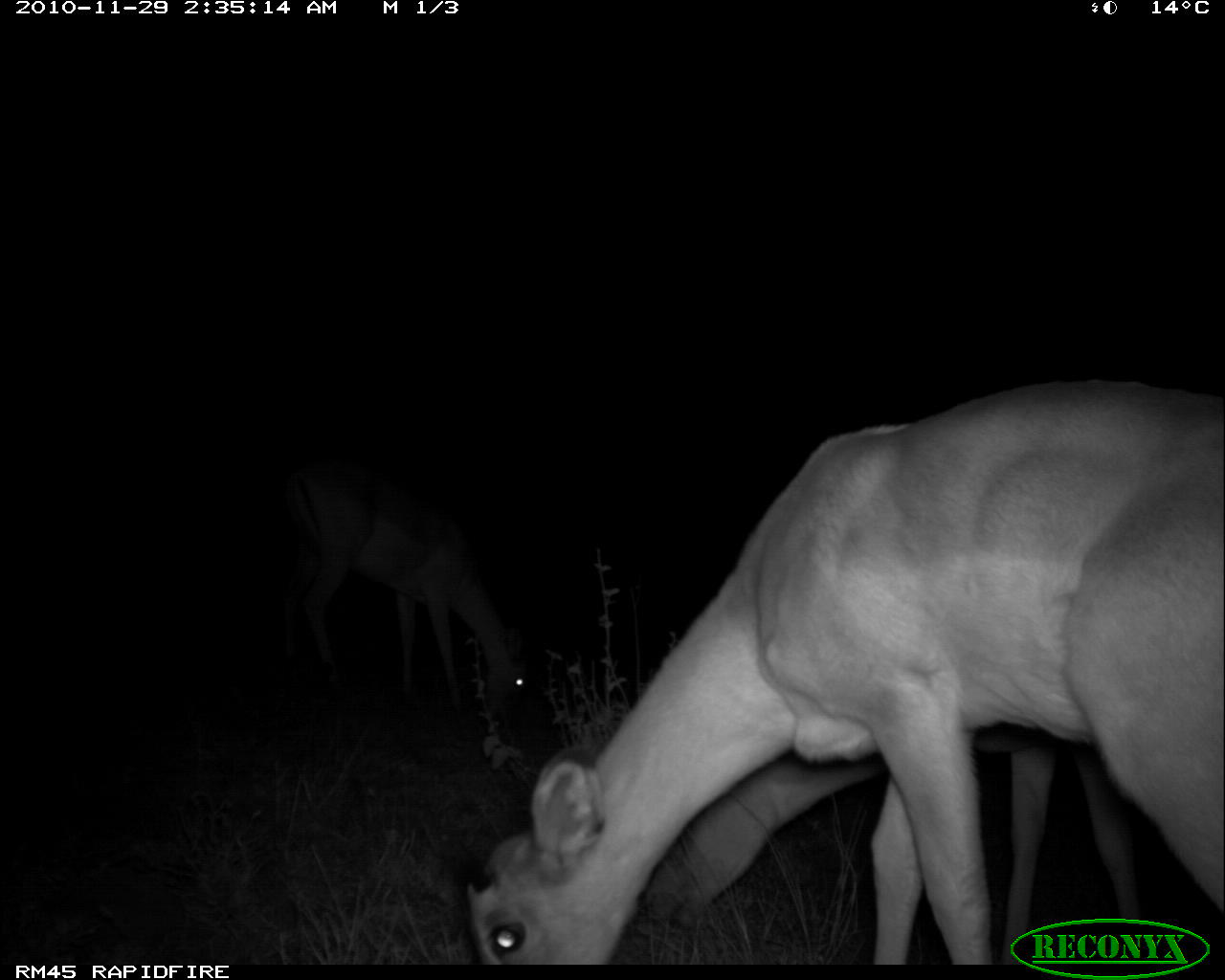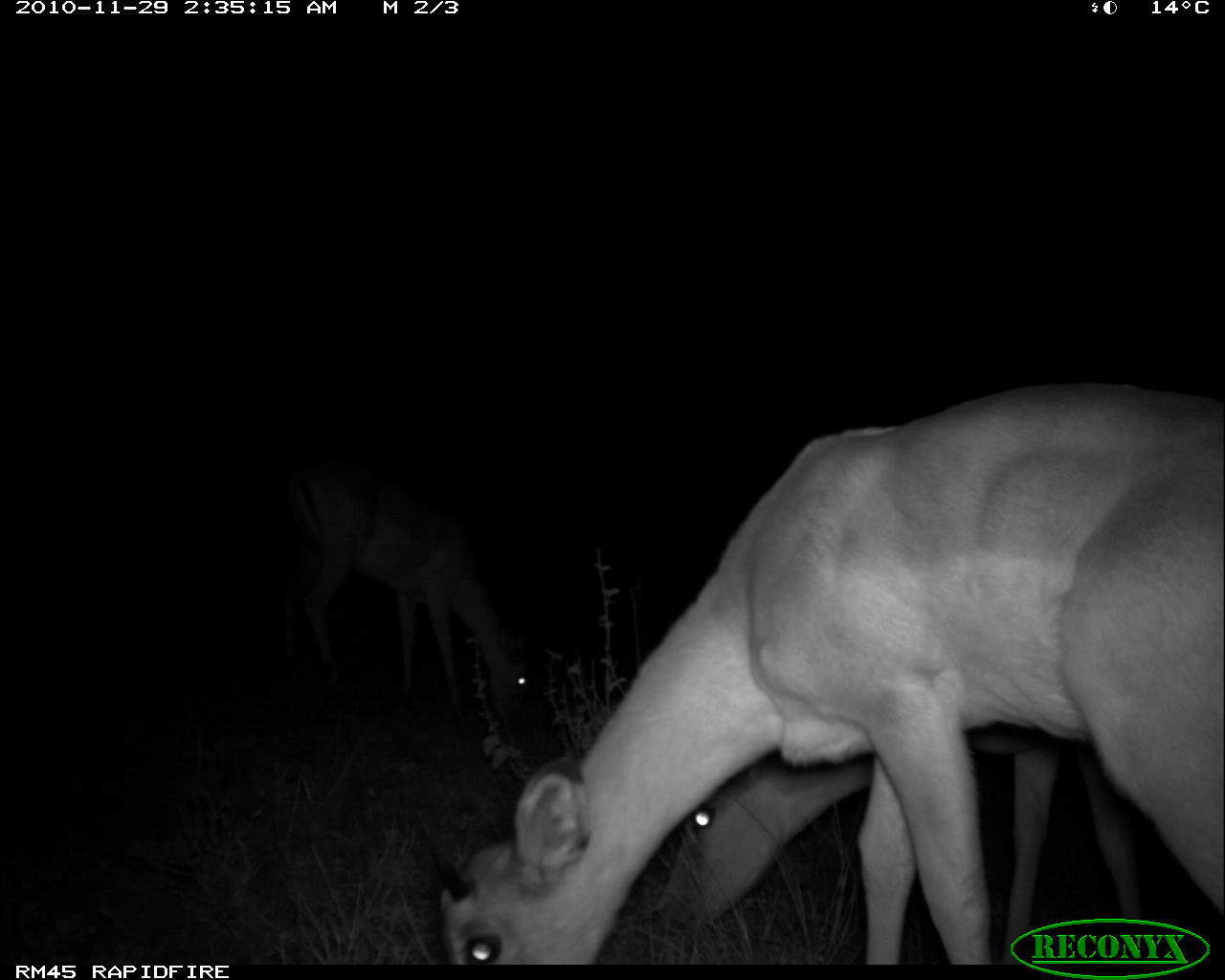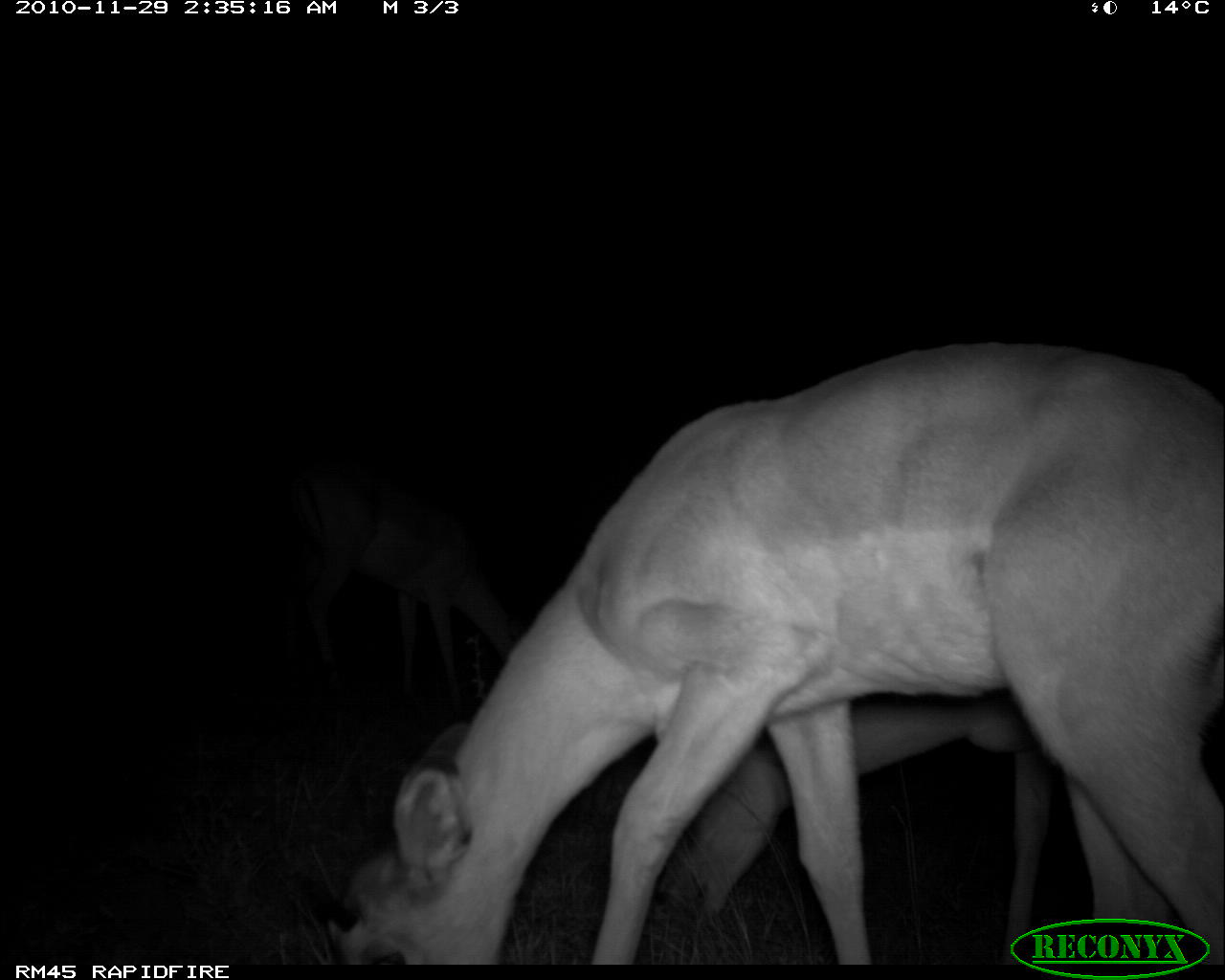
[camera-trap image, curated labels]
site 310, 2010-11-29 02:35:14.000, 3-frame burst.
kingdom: Animalia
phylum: Chordata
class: Mammalia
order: Artiodactyla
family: Bovidae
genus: Aepyceros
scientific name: Aepyceros melampus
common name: impala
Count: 3.